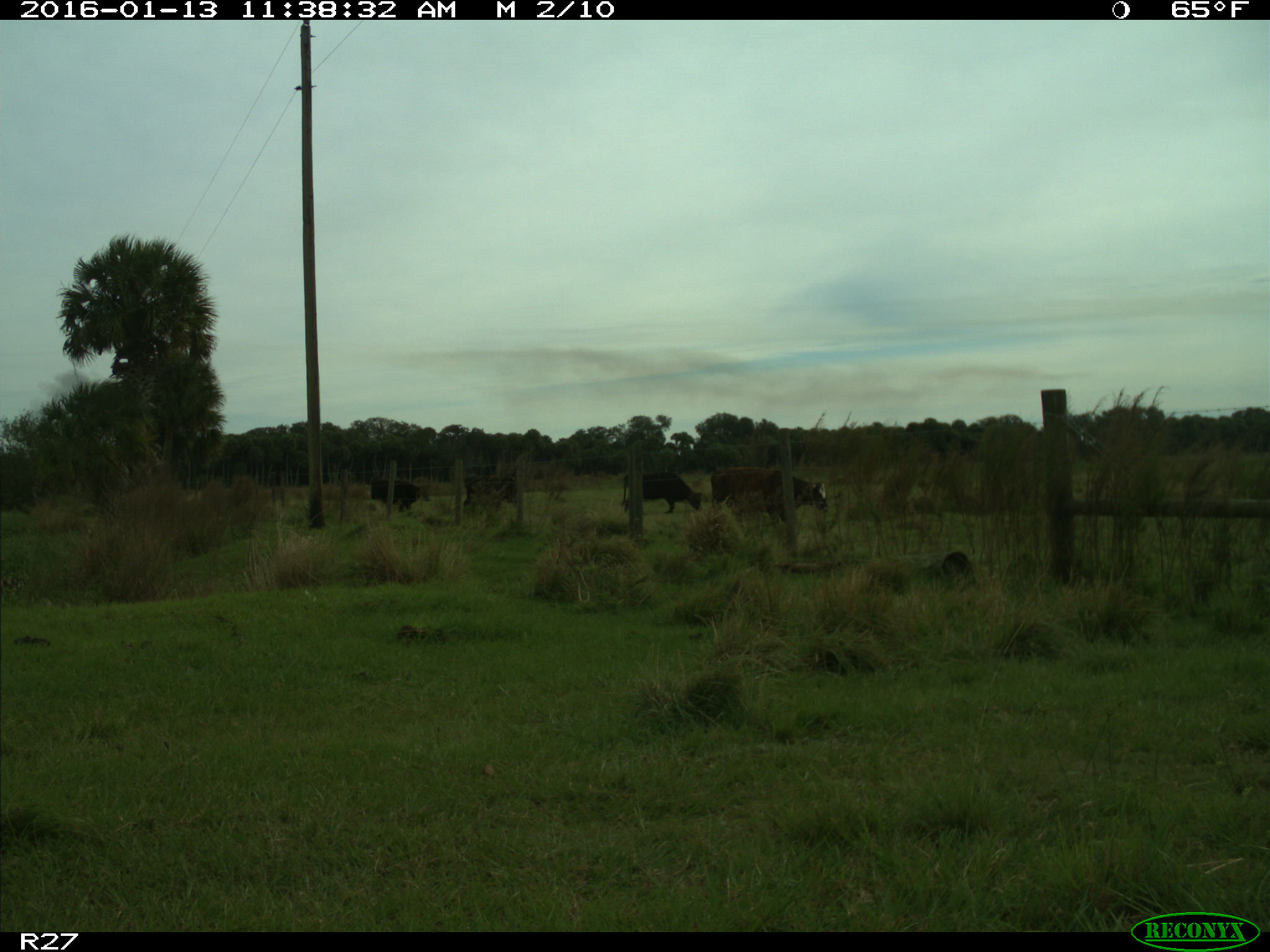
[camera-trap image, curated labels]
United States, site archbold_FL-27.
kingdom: Animalia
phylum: Chordata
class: Mammalia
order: Artiodactyla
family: Bovidae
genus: Bos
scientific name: Bos taurus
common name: domestic cow